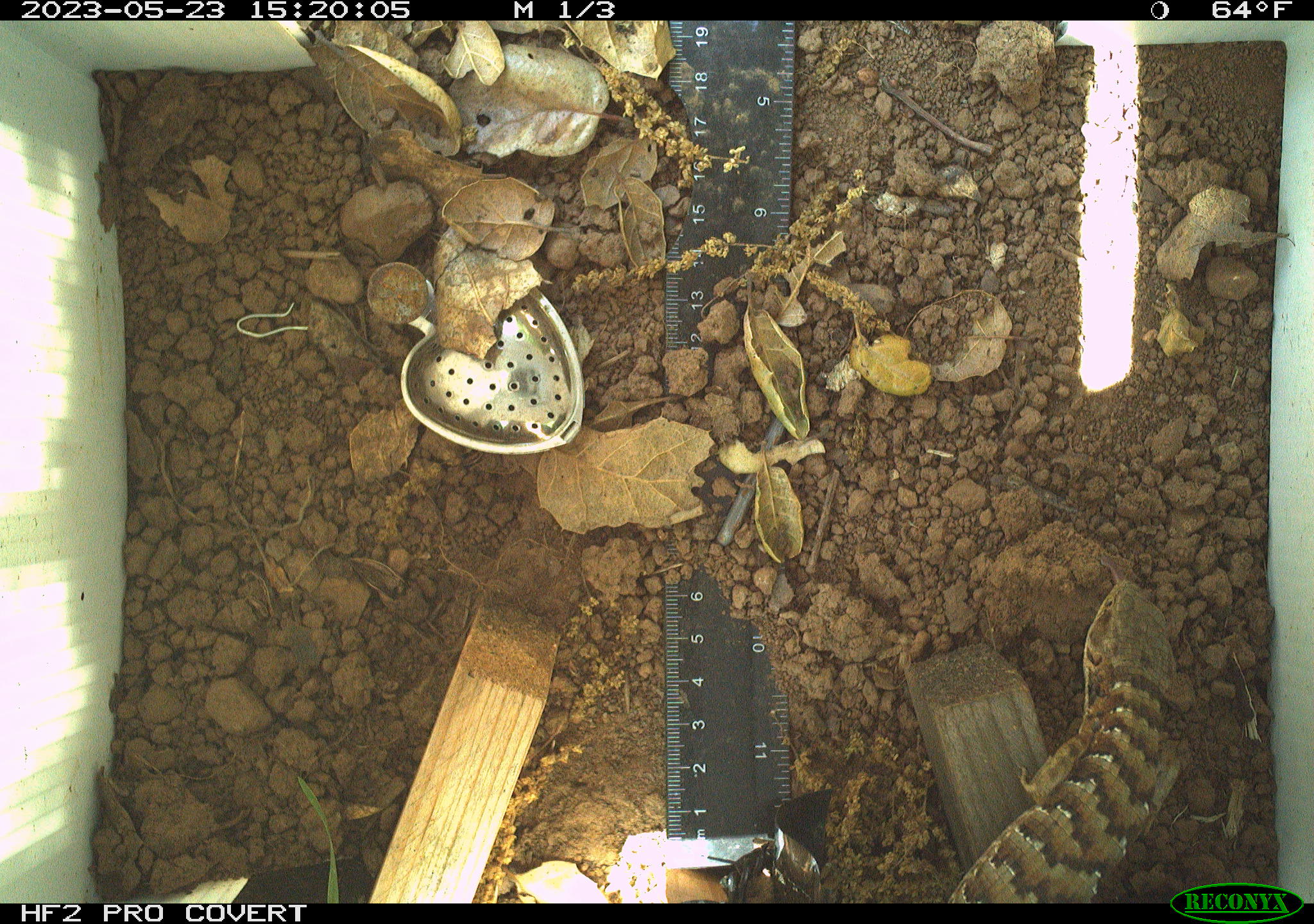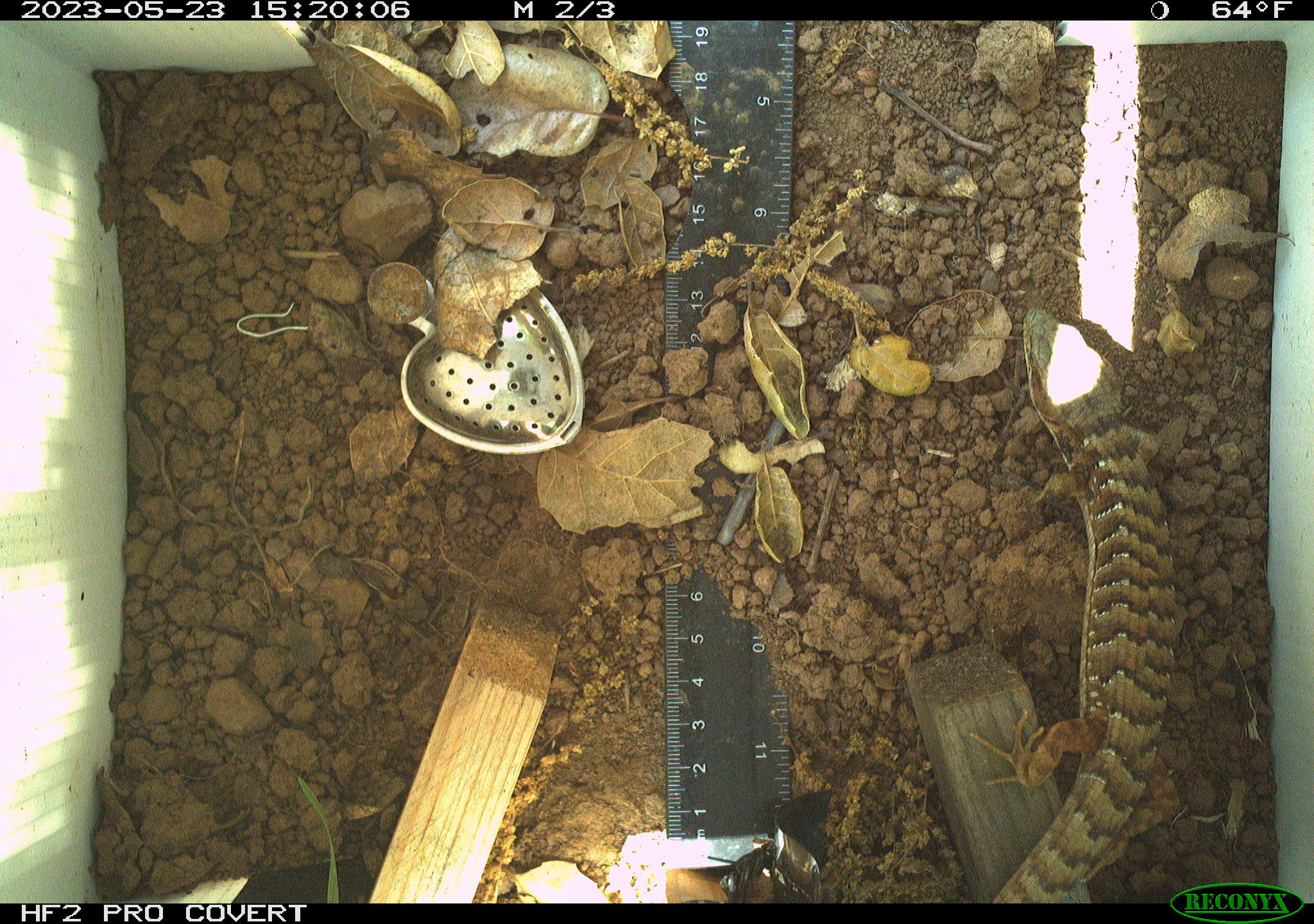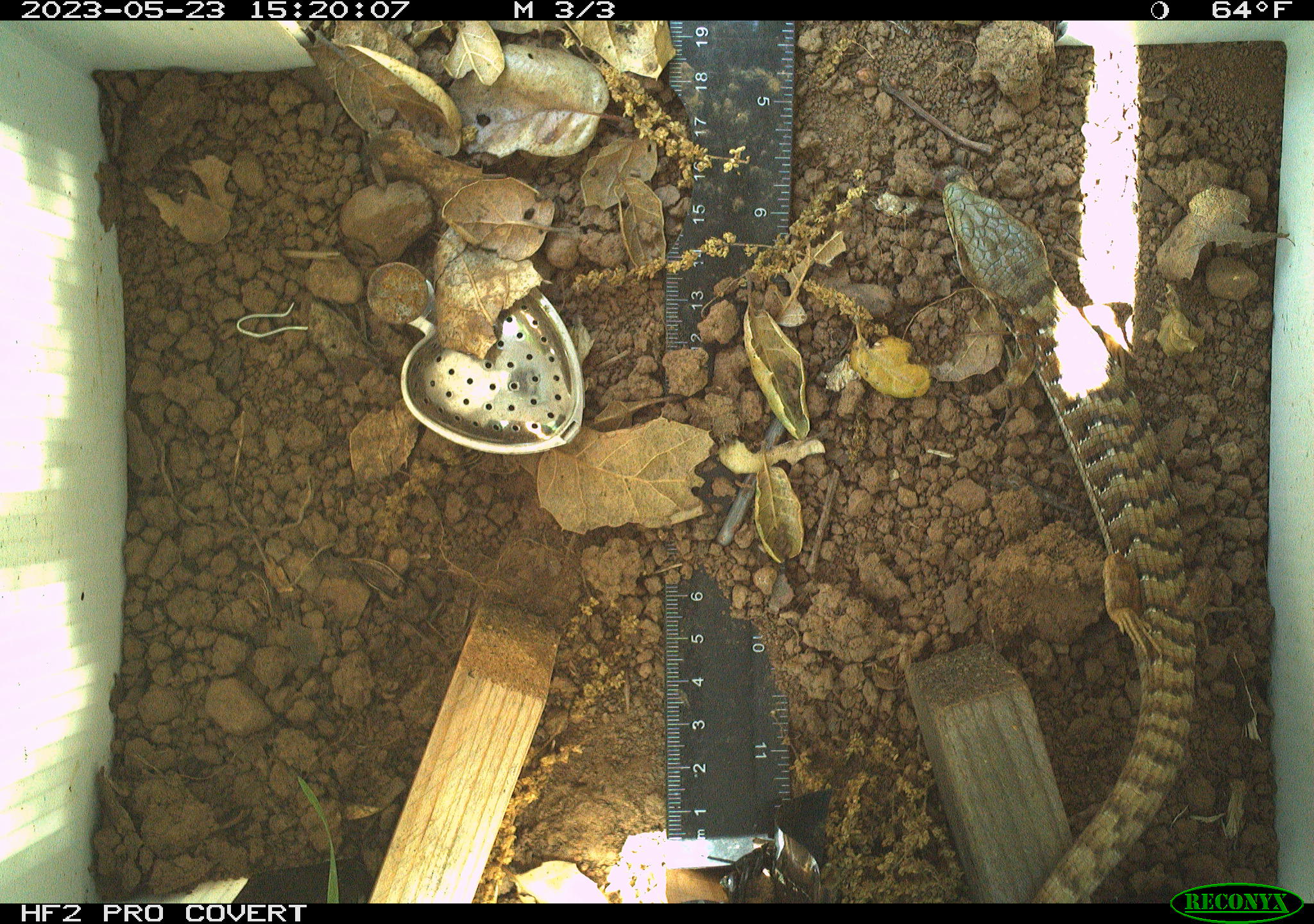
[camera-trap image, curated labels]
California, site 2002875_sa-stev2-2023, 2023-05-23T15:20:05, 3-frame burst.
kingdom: Animalia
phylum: Chordata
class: Reptilia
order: Squamata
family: Anguidae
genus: Elgaria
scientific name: Elgaria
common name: alligator lizards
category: elgaria species